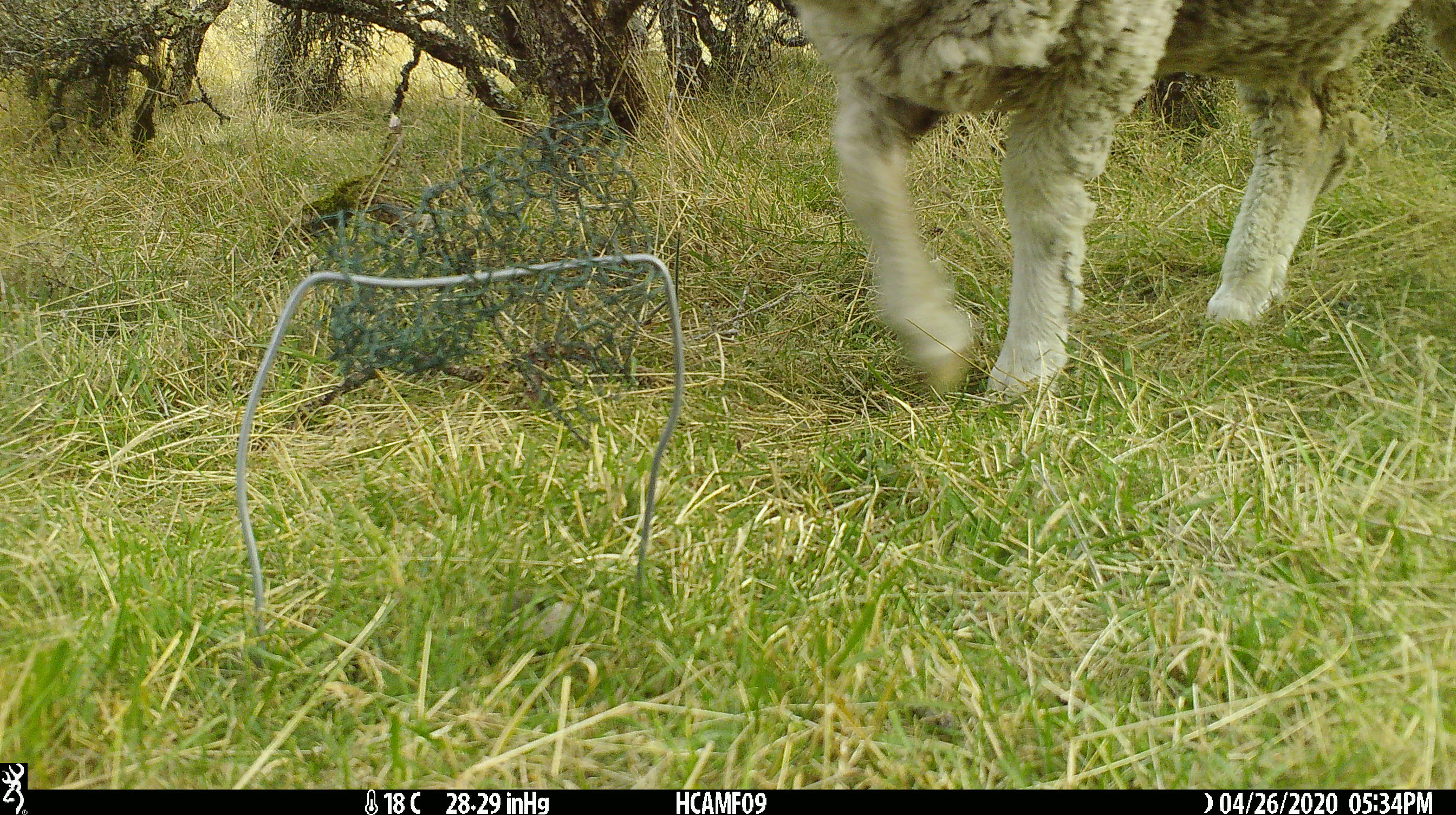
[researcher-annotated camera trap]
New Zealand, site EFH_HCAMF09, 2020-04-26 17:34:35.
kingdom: Animalia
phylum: Chordata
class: Mammalia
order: Artiodactyla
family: Bovidae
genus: Ovis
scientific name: Ovis aries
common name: domestic sheep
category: sheep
Sheep (domestic sheep) (Ovis aries).